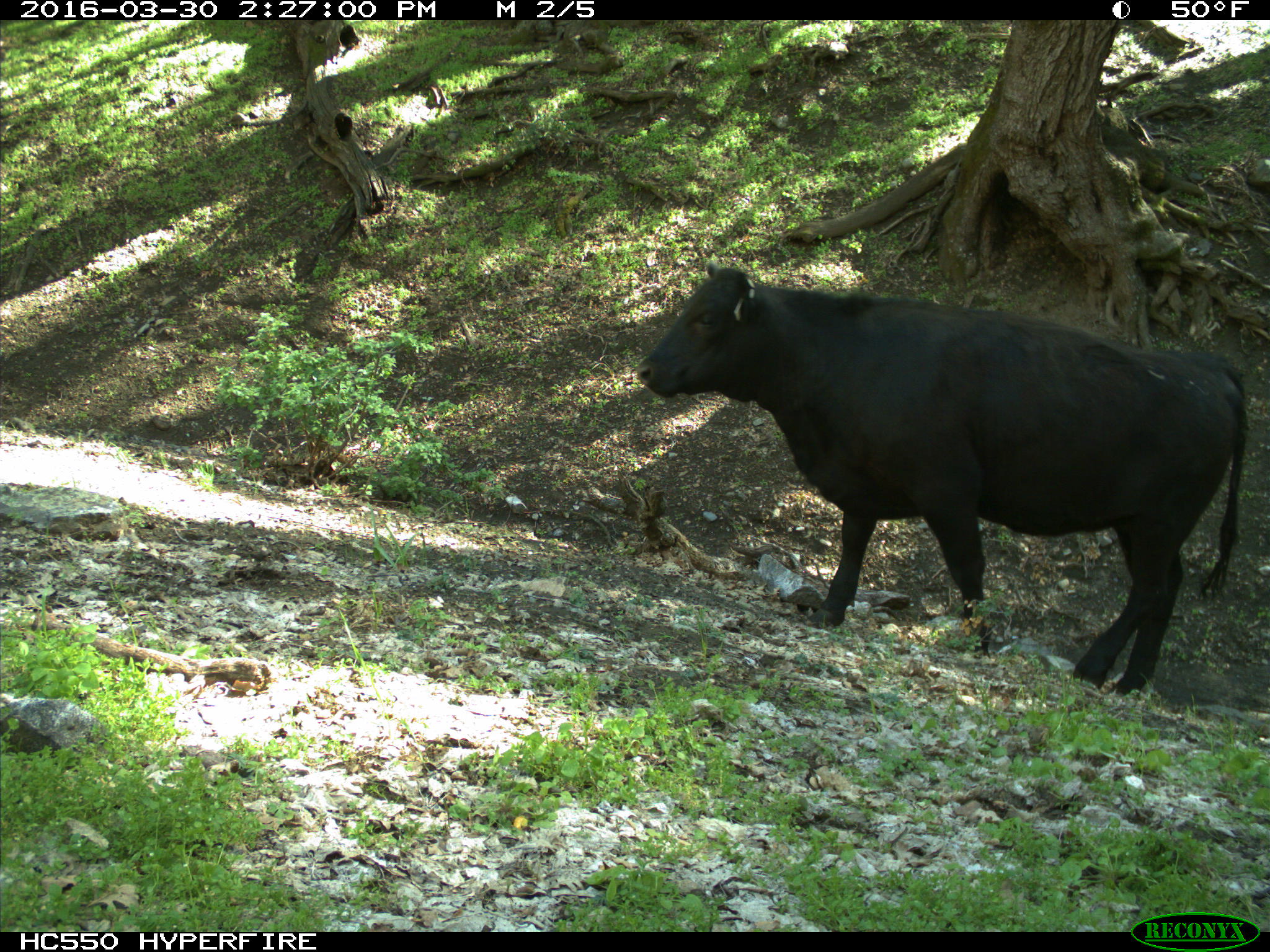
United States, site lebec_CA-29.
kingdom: Animalia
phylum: Chordata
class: Mammalia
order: Artiodactyla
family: Bovidae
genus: Bos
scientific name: Bos taurus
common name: domestic cow